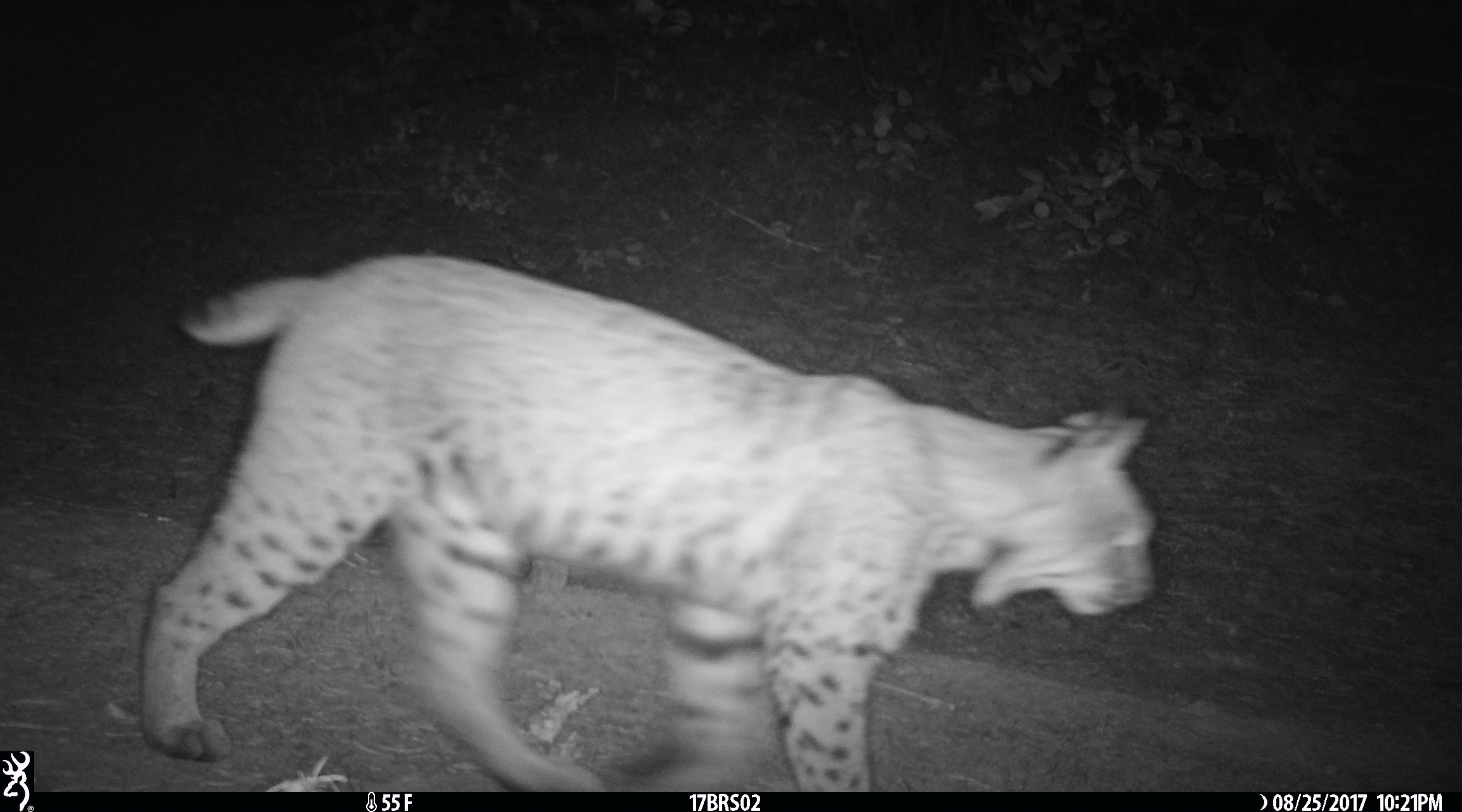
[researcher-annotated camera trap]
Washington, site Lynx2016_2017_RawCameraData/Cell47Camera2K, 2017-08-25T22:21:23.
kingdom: Animalia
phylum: Chordata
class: Mammalia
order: Carnivora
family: Felidae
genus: Lynx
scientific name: Lynx rufus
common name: bobcat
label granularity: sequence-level